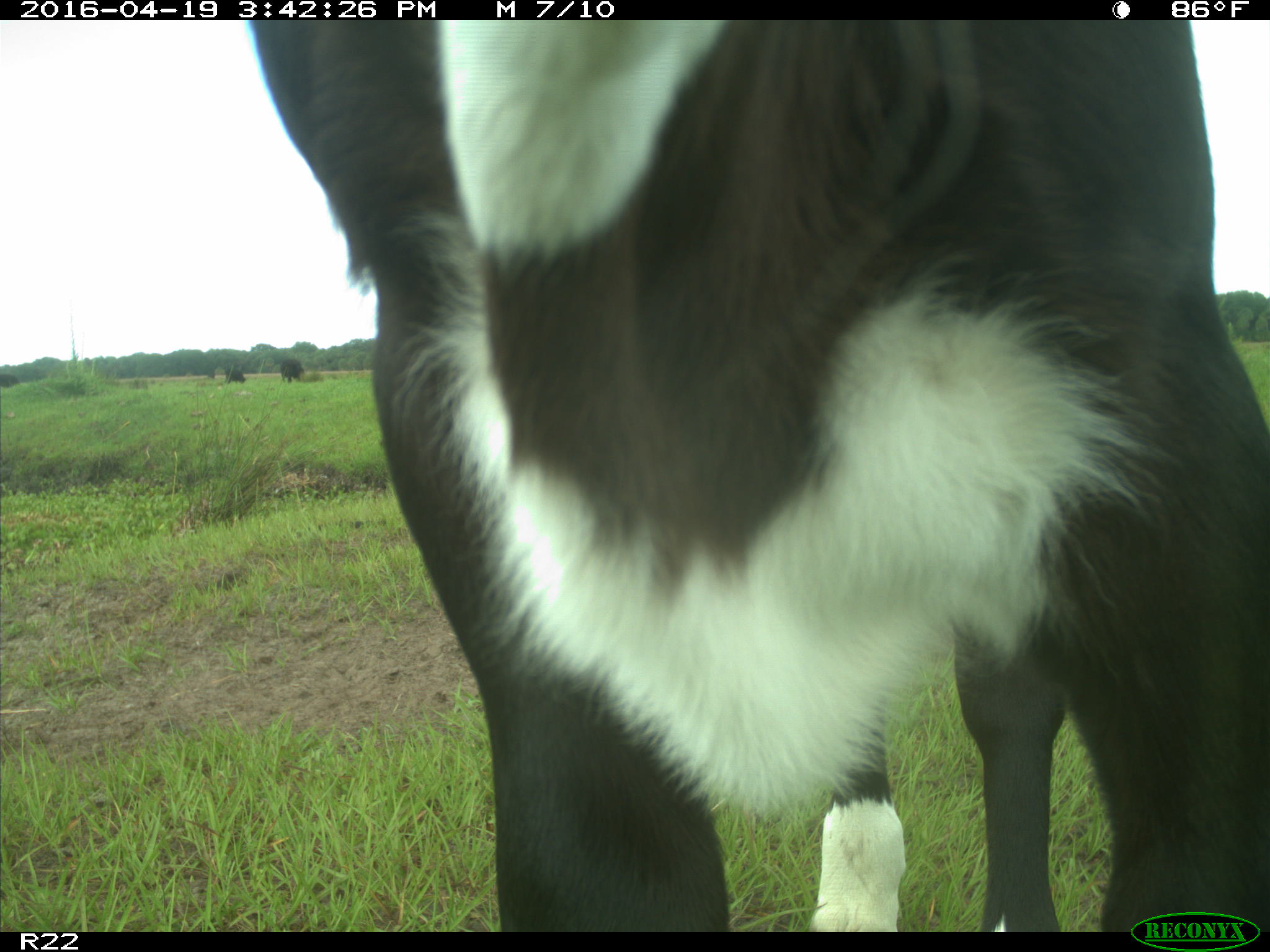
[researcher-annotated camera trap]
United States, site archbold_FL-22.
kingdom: Animalia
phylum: Chordata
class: Mammalia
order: Artiodactyla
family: Bovidae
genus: Bos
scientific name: Bos taurus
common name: domestic cow